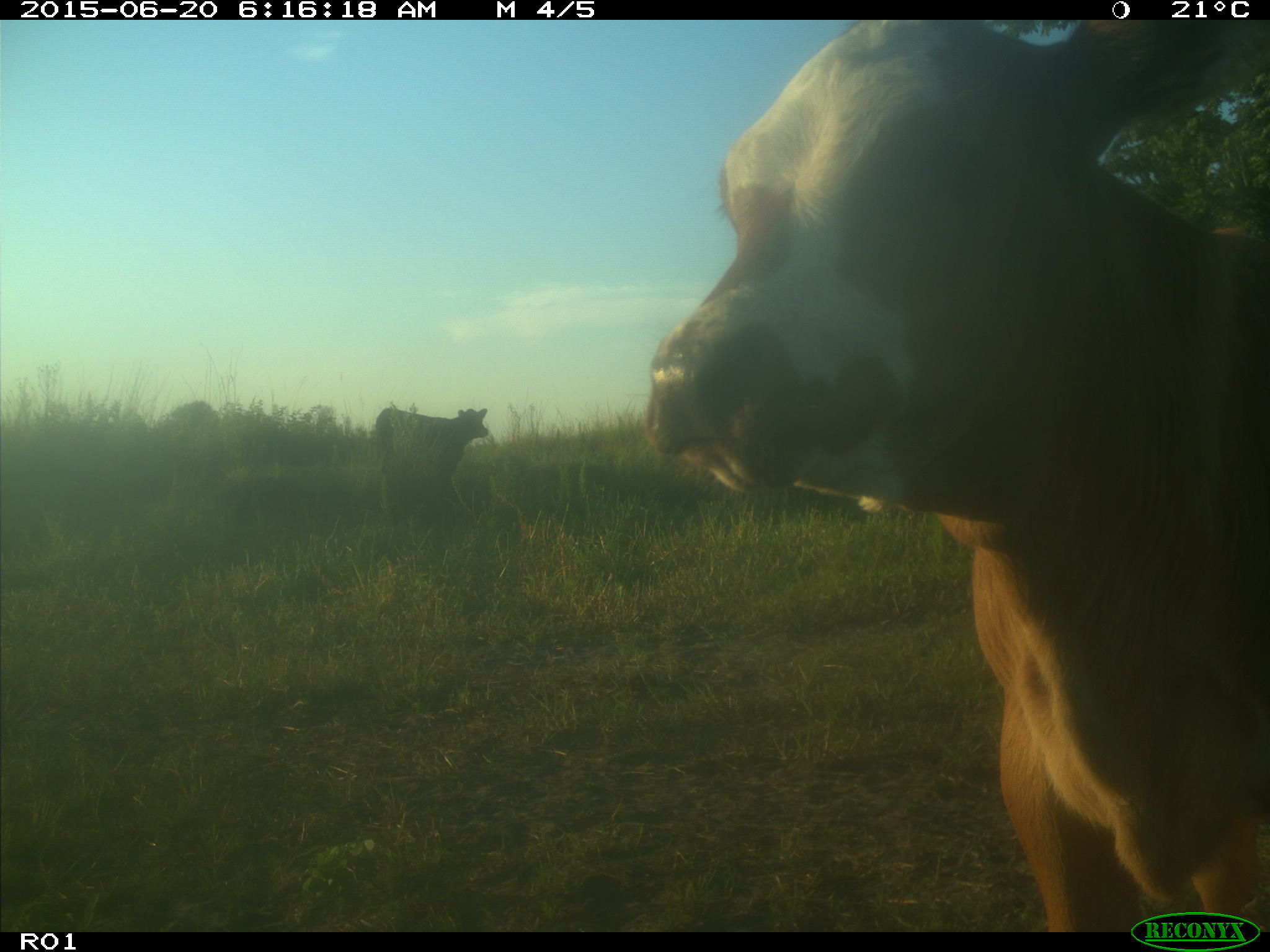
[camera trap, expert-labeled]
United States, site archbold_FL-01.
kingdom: Animalia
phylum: Chordata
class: Mammalia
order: Artiodactyla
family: Bovidae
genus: Bos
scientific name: Bos taurus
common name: domestic cow